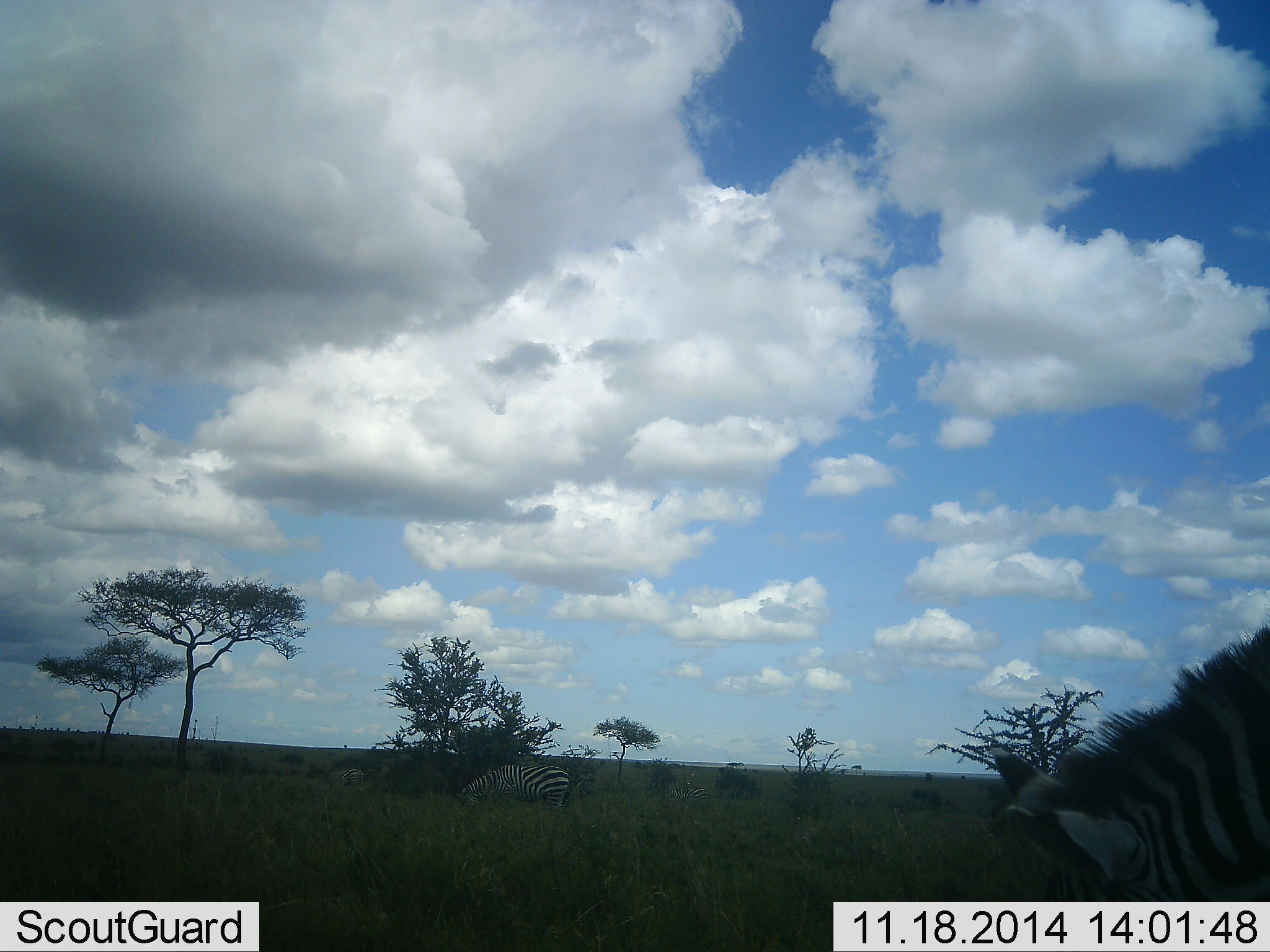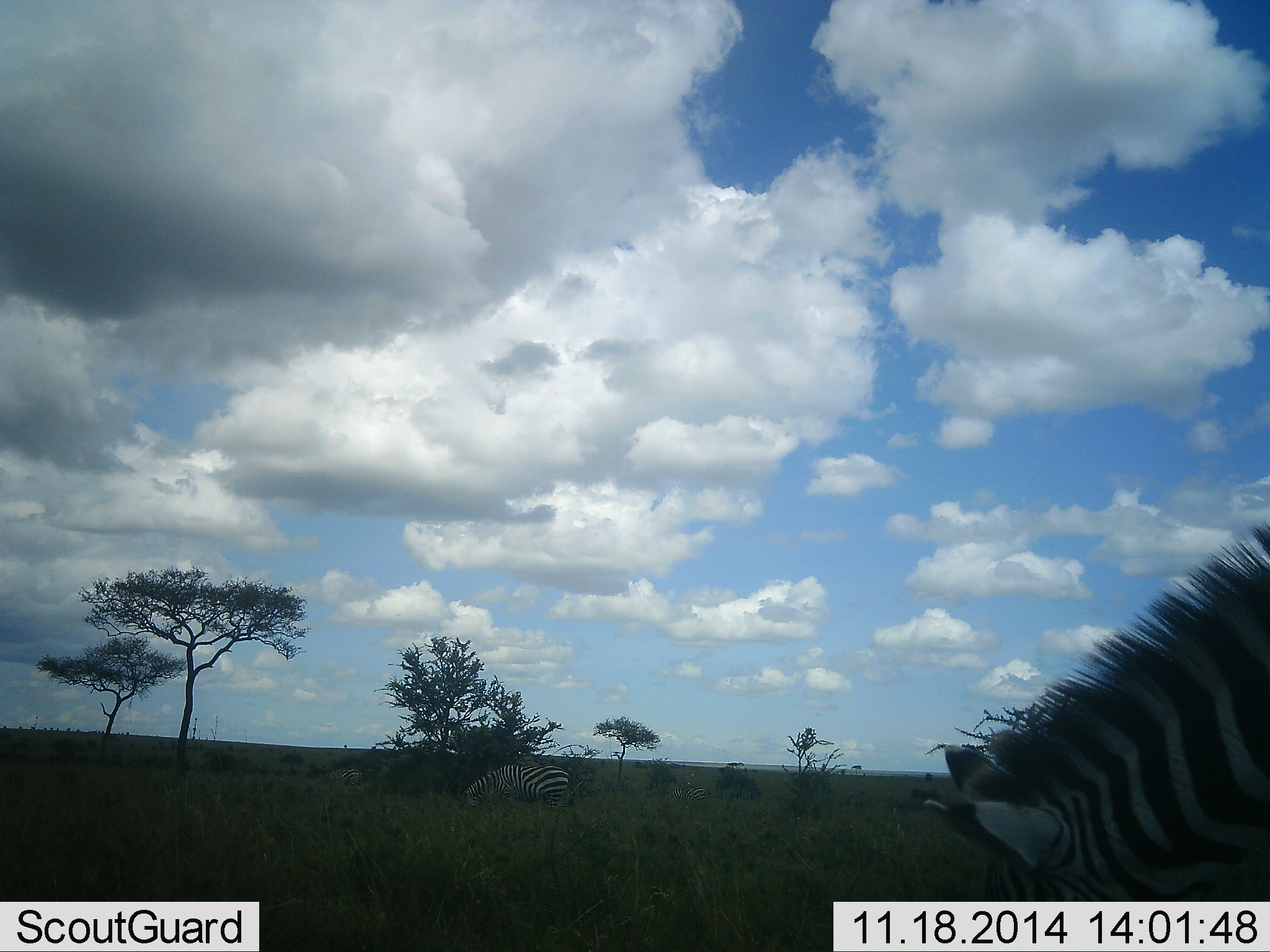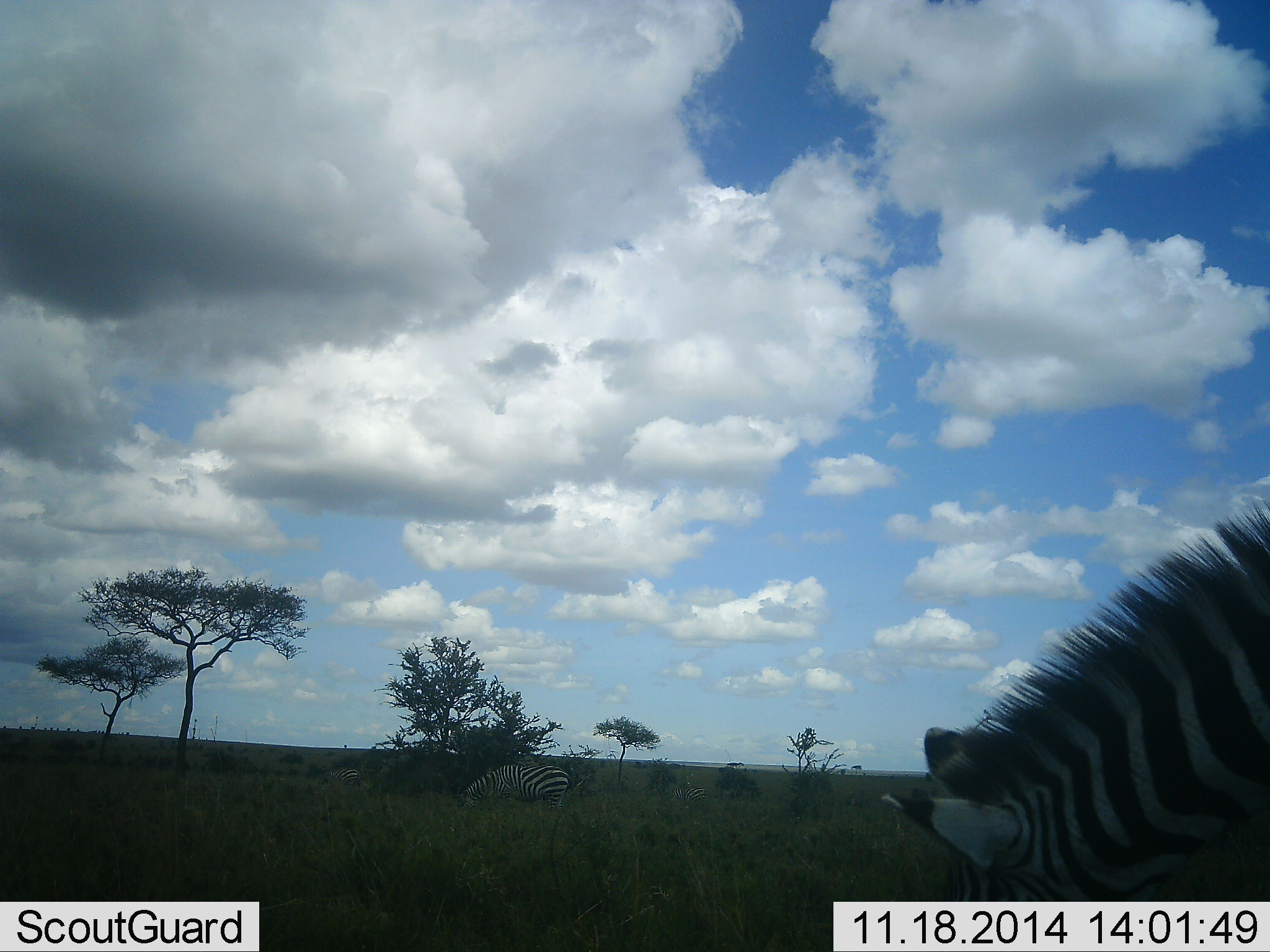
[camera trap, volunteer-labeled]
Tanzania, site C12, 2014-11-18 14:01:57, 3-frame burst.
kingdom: Animalia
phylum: Chordata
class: Mammalia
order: Perissodactyla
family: Equidae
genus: Equus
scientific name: Equus quagga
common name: plains zebra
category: zebra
Zebra (plains zebra) (Equus quagga), count 2. Behavior (volunteer vote fractions): standing 30%, resting 0%, moving 20%, interacting 0%. Young present (vote fraction): 0%. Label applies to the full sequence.